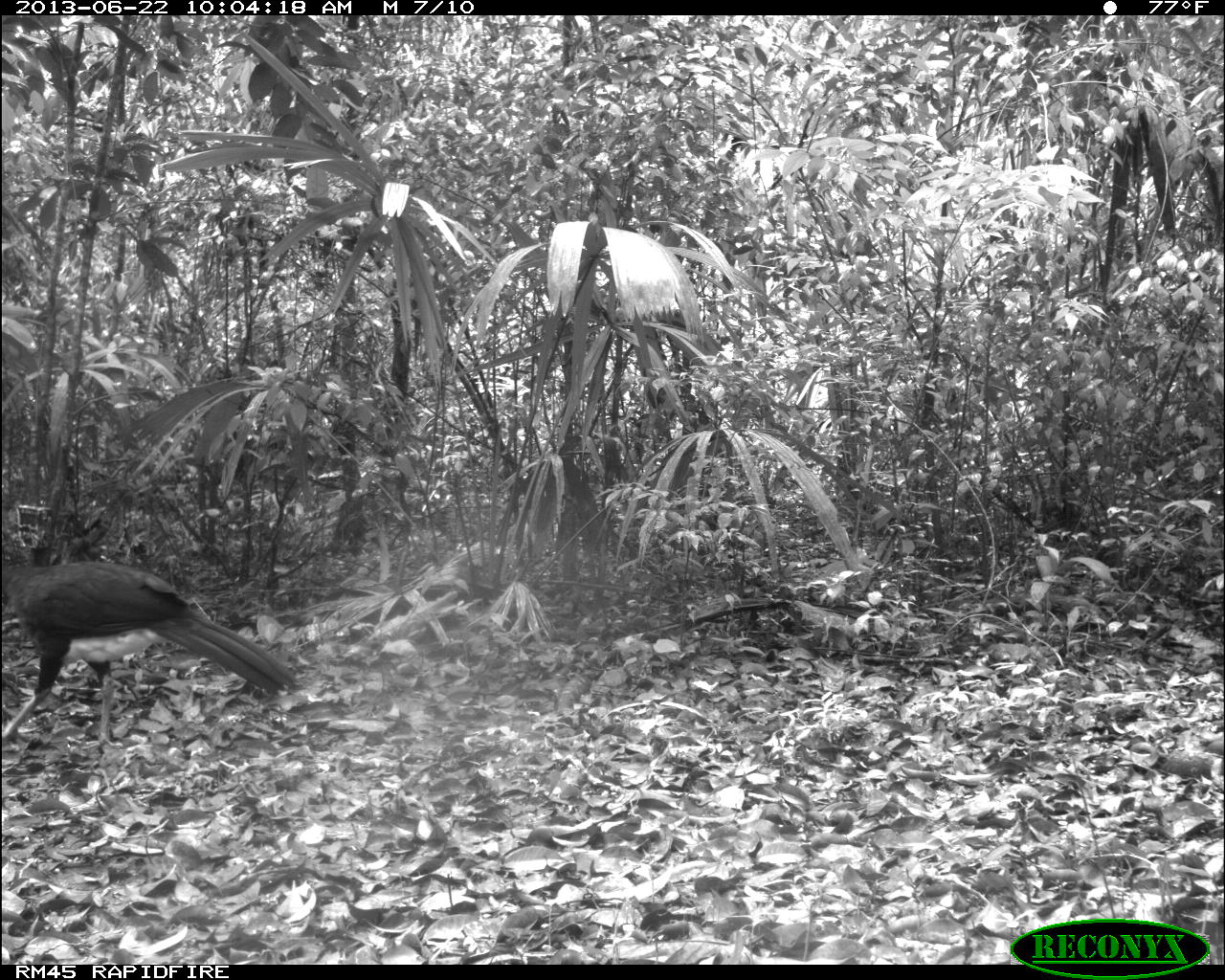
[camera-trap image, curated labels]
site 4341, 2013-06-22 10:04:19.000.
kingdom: Animalia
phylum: Chordata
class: Aves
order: Galliformes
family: Cracidae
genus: Crax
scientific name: Crax rubra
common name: great curassow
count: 1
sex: male